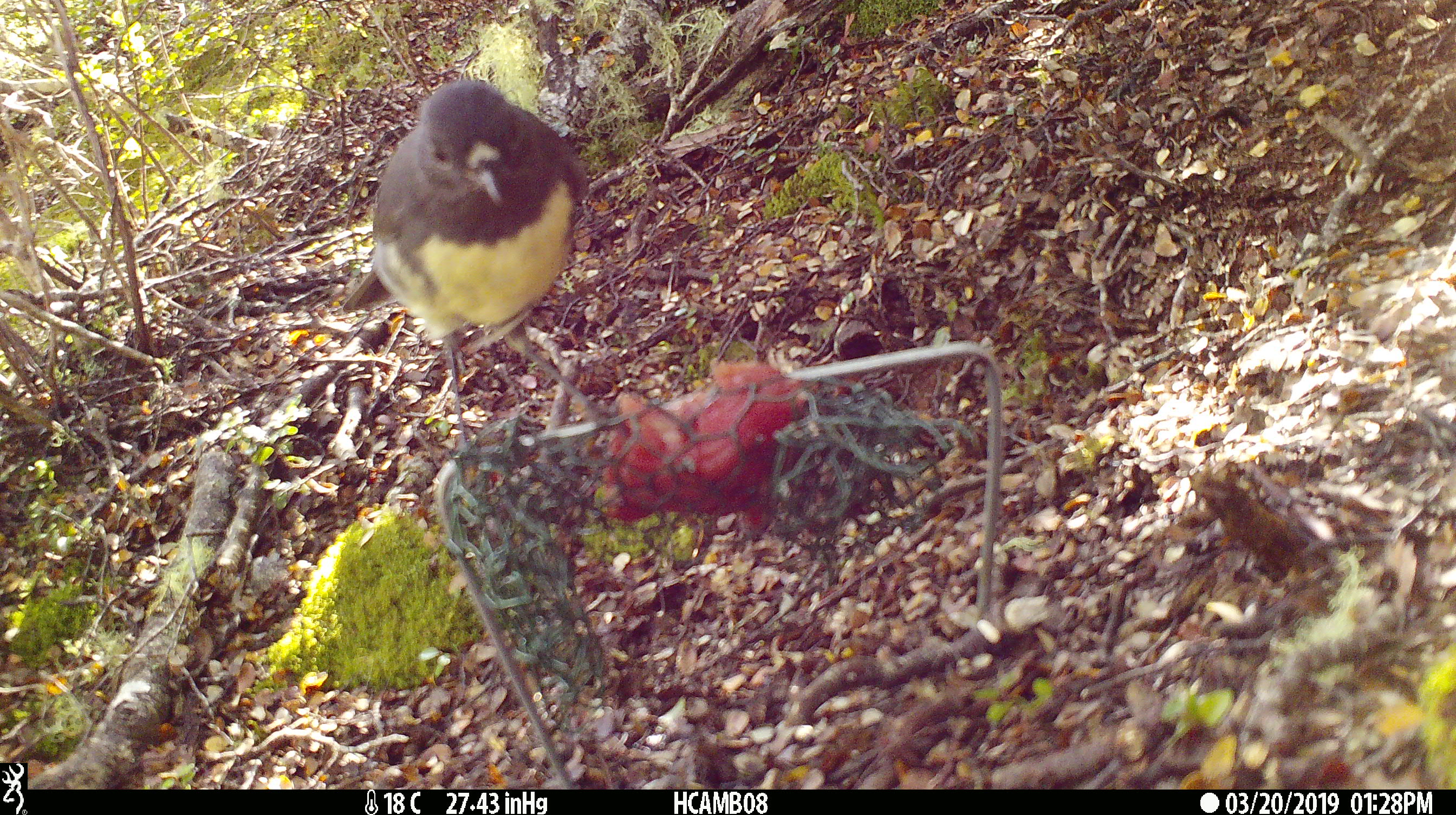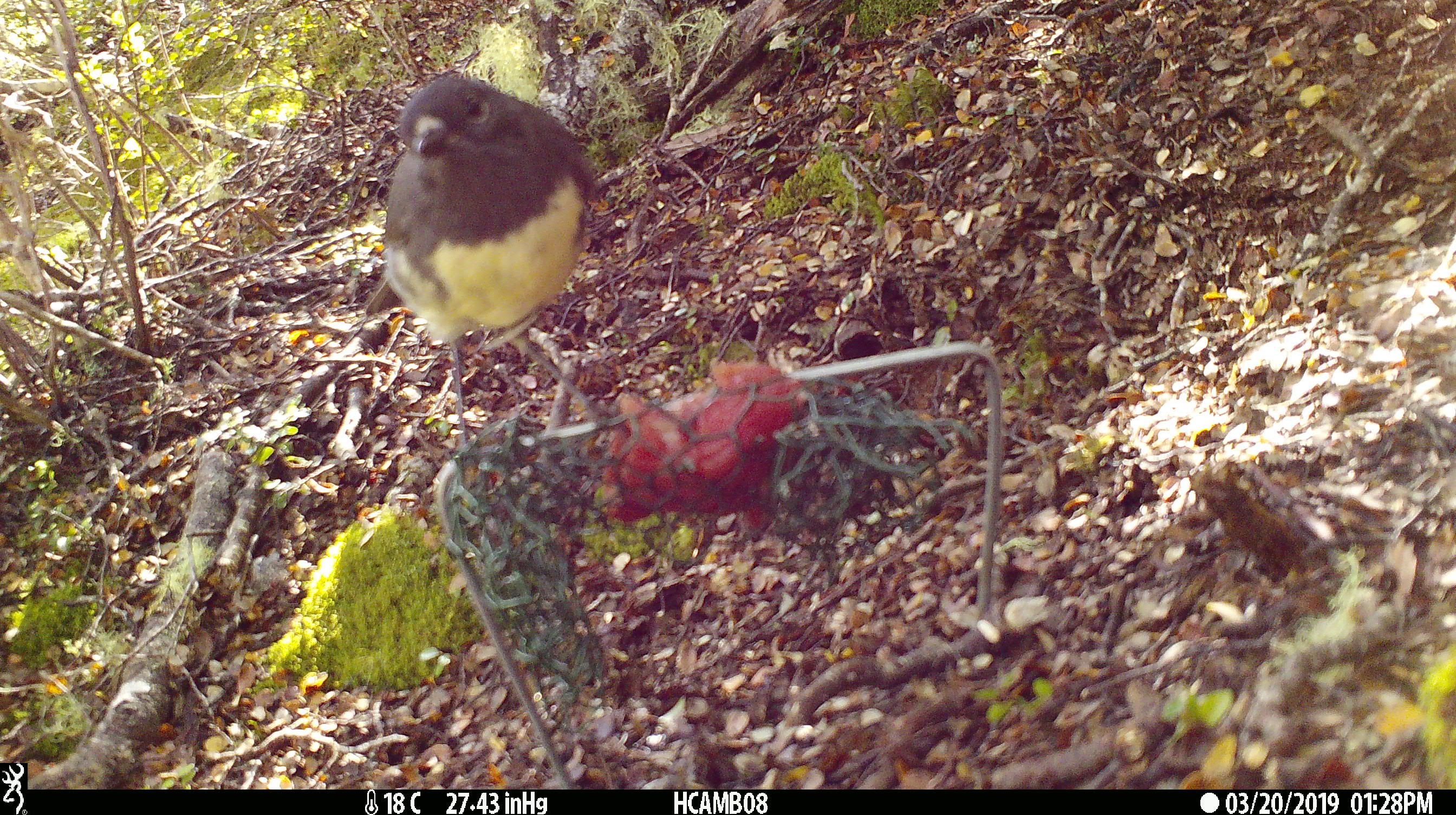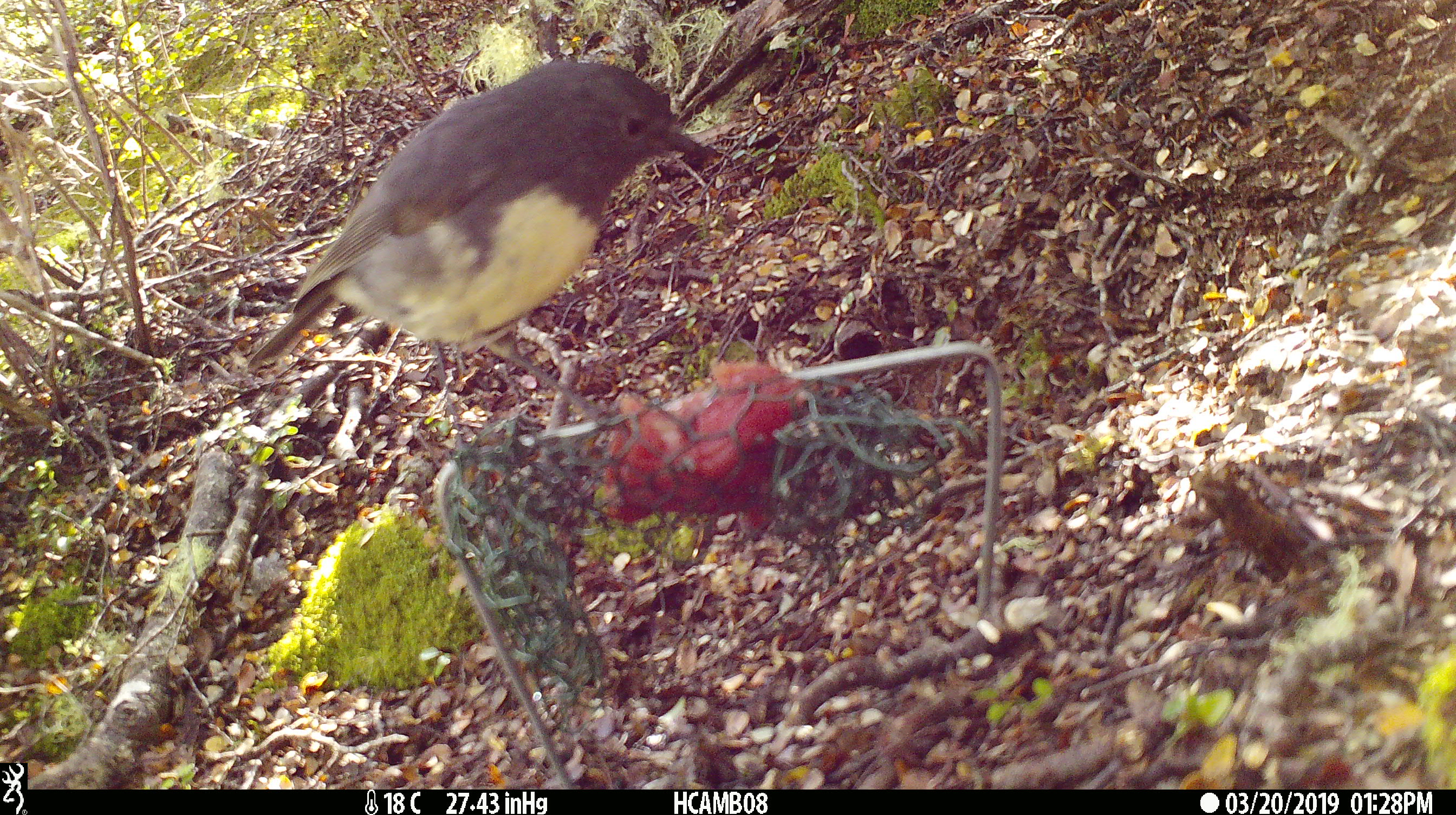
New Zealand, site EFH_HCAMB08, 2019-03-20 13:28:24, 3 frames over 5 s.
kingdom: Animalia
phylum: Chordata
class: Aves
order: Passeriformes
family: Petroicidae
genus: Petroica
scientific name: Petroica australis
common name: new zealand robin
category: robin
Robin (new zealand robin) (Petroica australis).